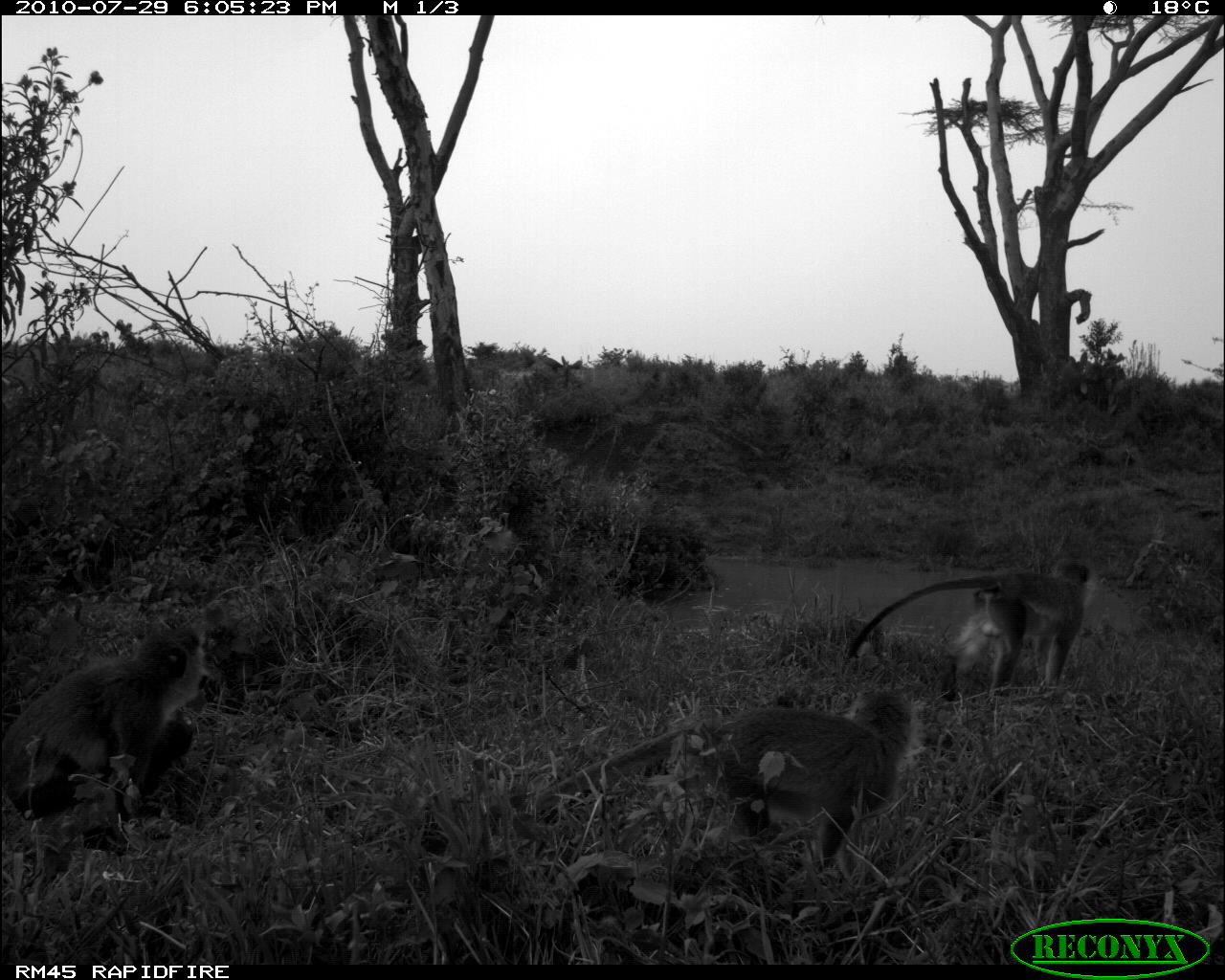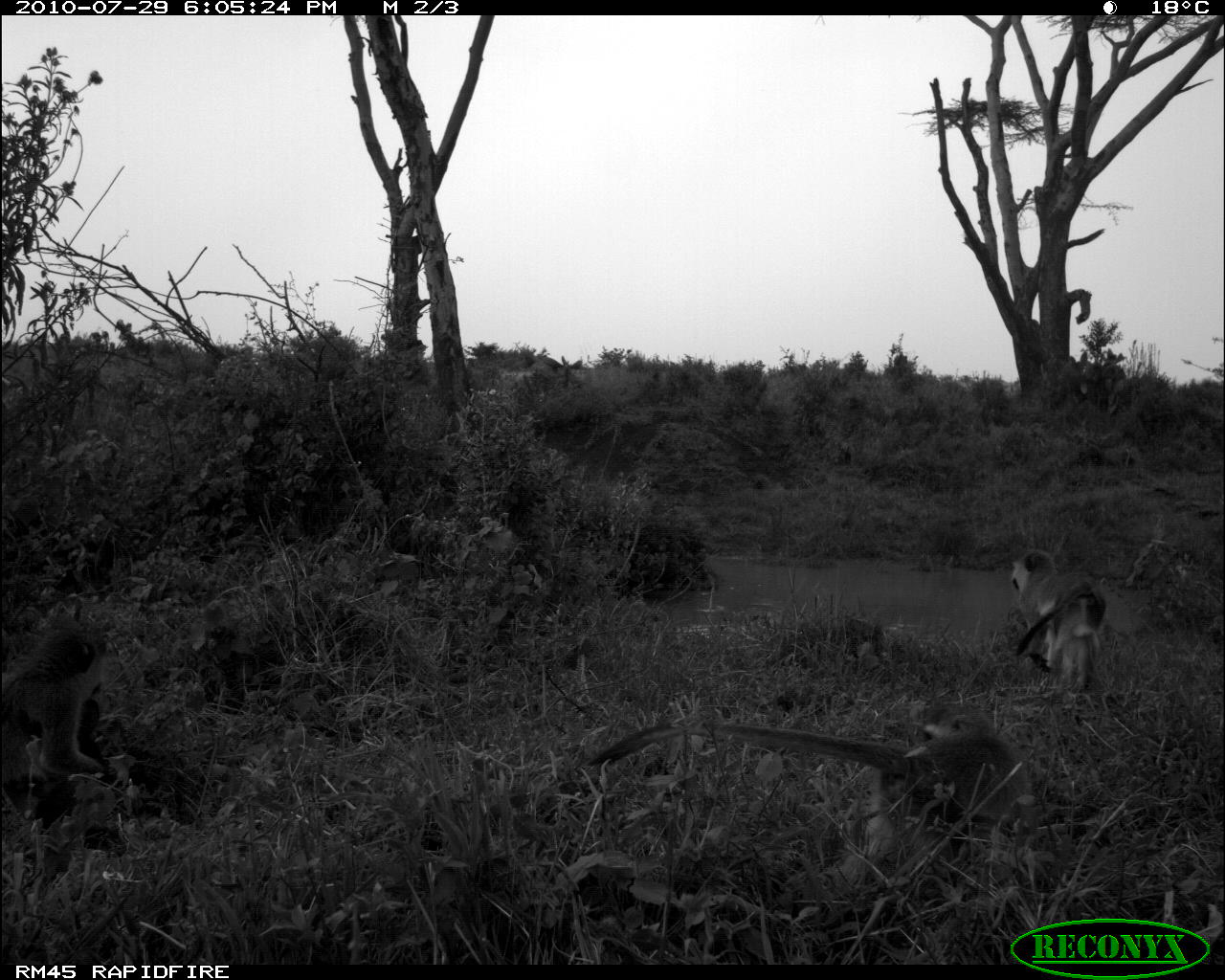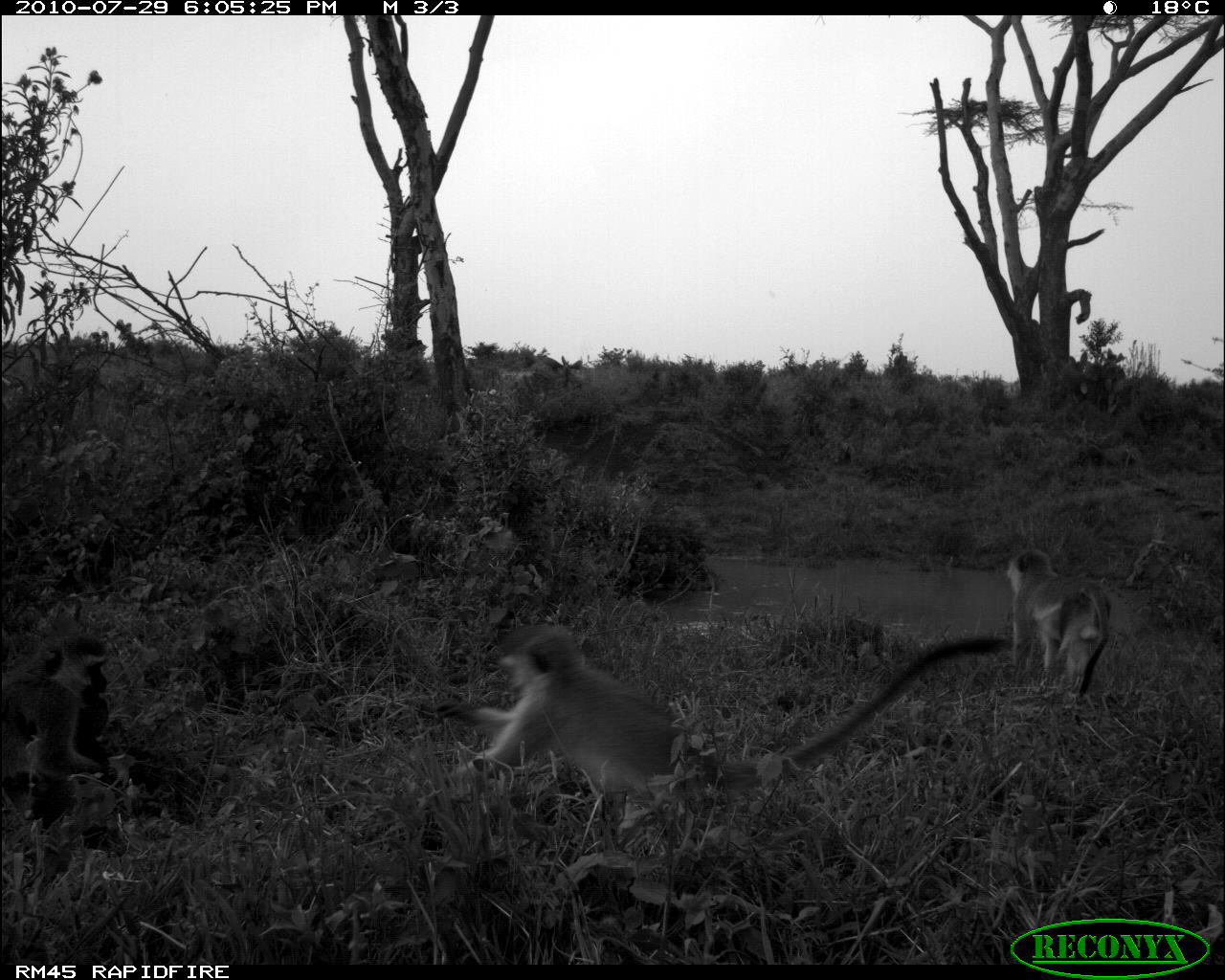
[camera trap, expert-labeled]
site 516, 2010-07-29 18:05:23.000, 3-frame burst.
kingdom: Animalia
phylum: Chordata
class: Mammalia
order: Primates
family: Cercopithecidae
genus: Chlorocebus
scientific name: Chlorocebus pygerythrus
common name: vervet monkey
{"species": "Chlorocebus pygerythrus (vervet monkey)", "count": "3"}